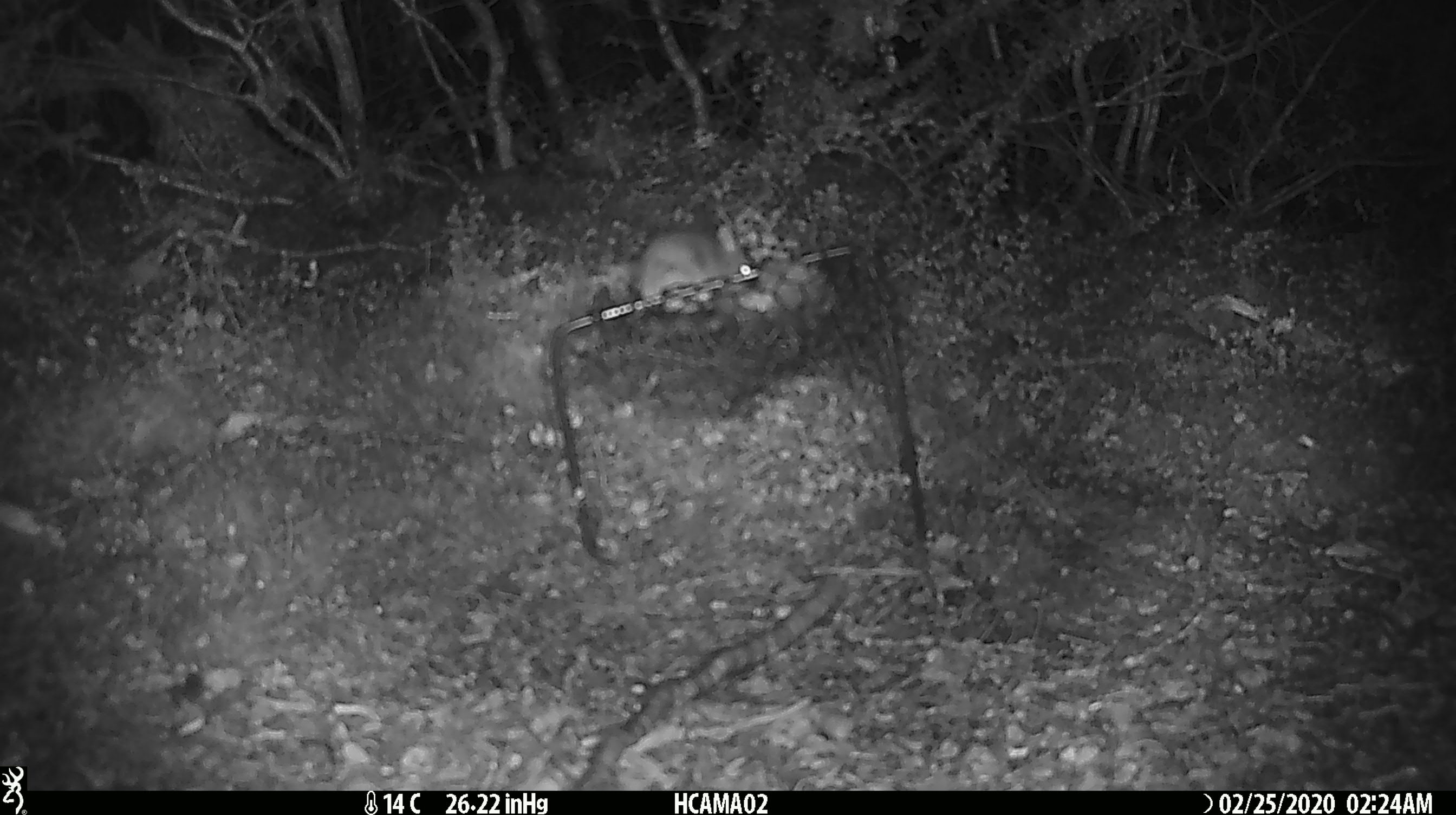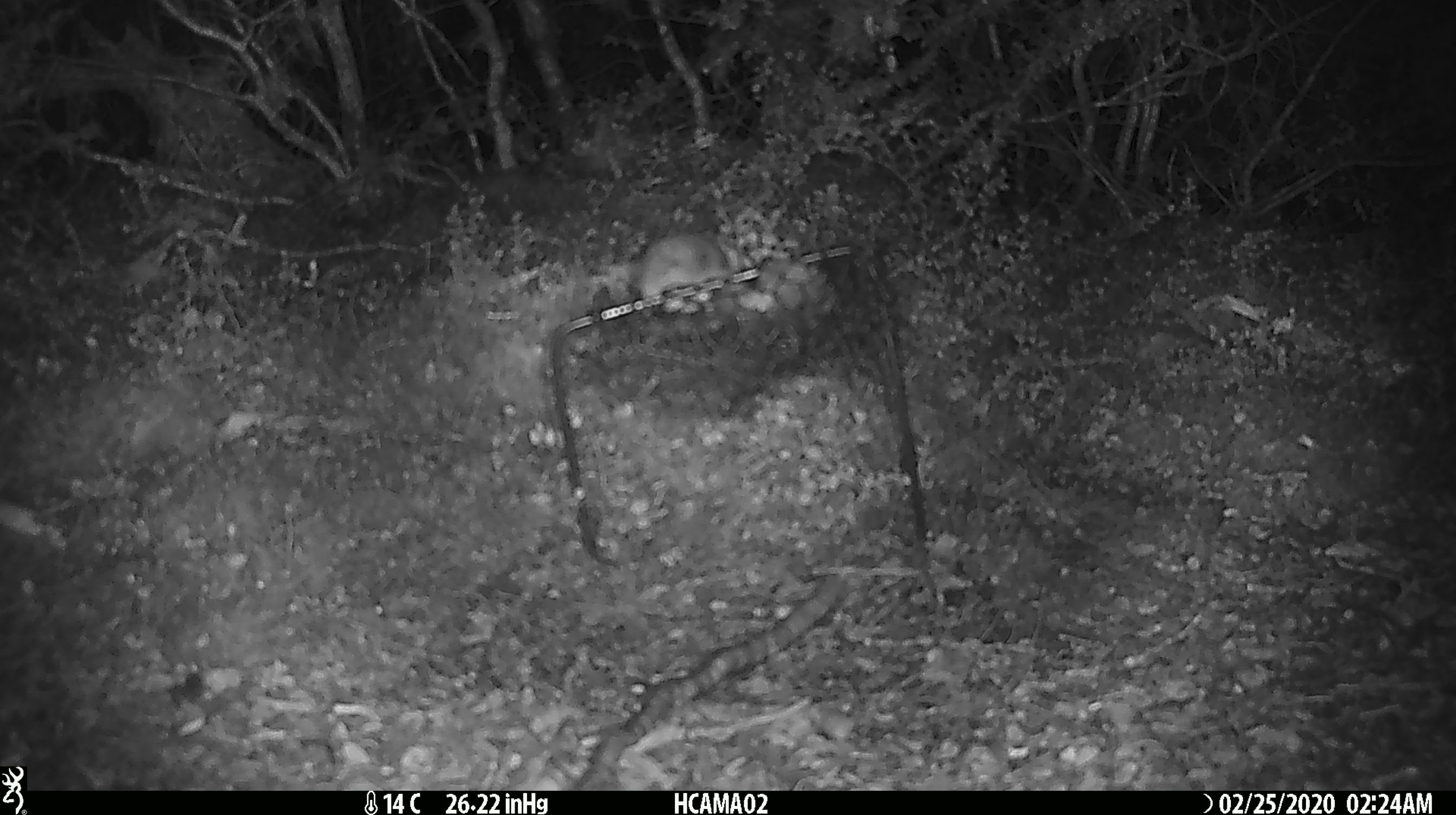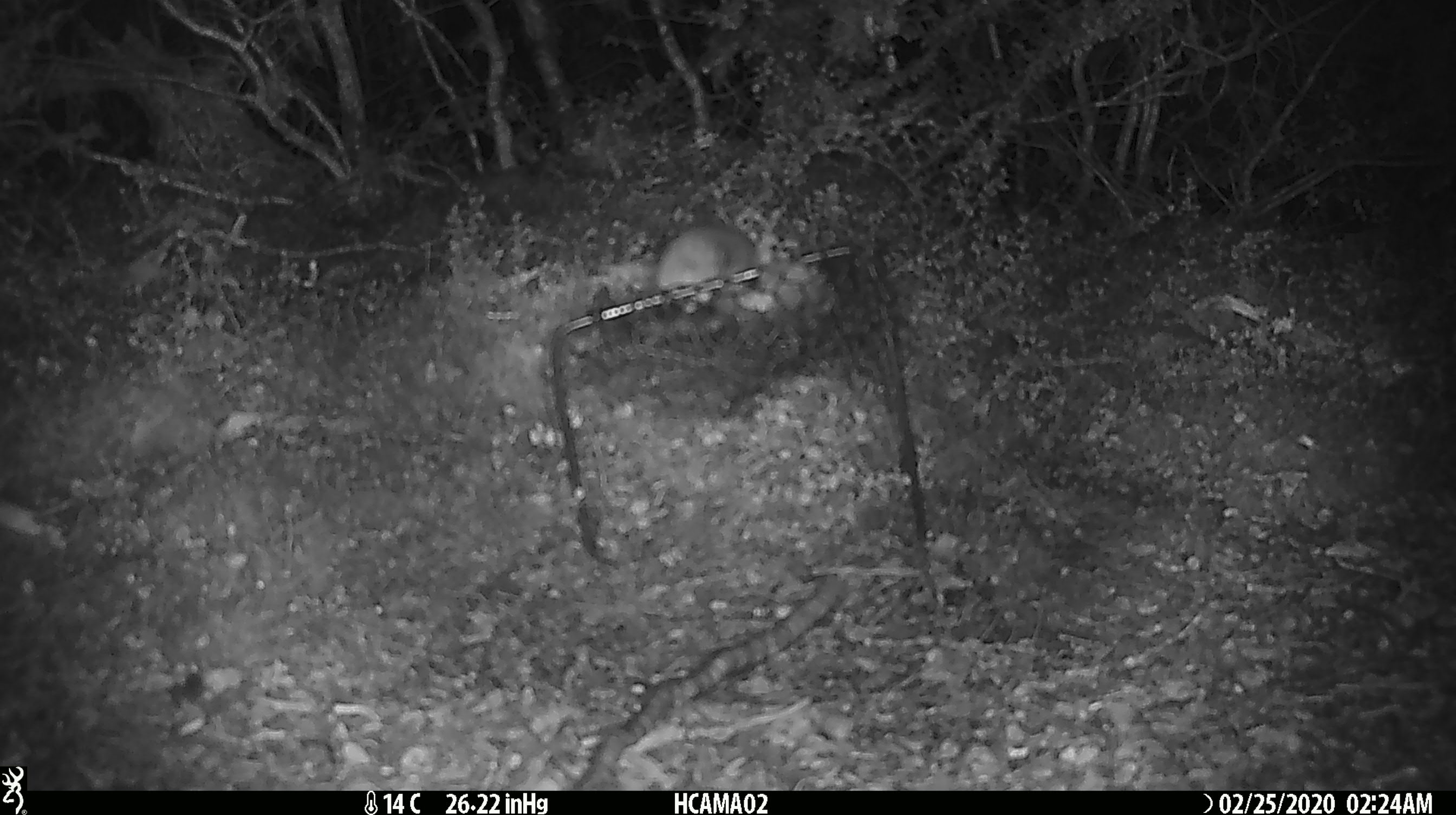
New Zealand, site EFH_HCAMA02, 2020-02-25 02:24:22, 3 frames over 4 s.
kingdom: Animalia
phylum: Chordata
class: Mammalia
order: Rodentia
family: Muridae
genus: Mus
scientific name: Mus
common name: mouse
Mouse (Mus).